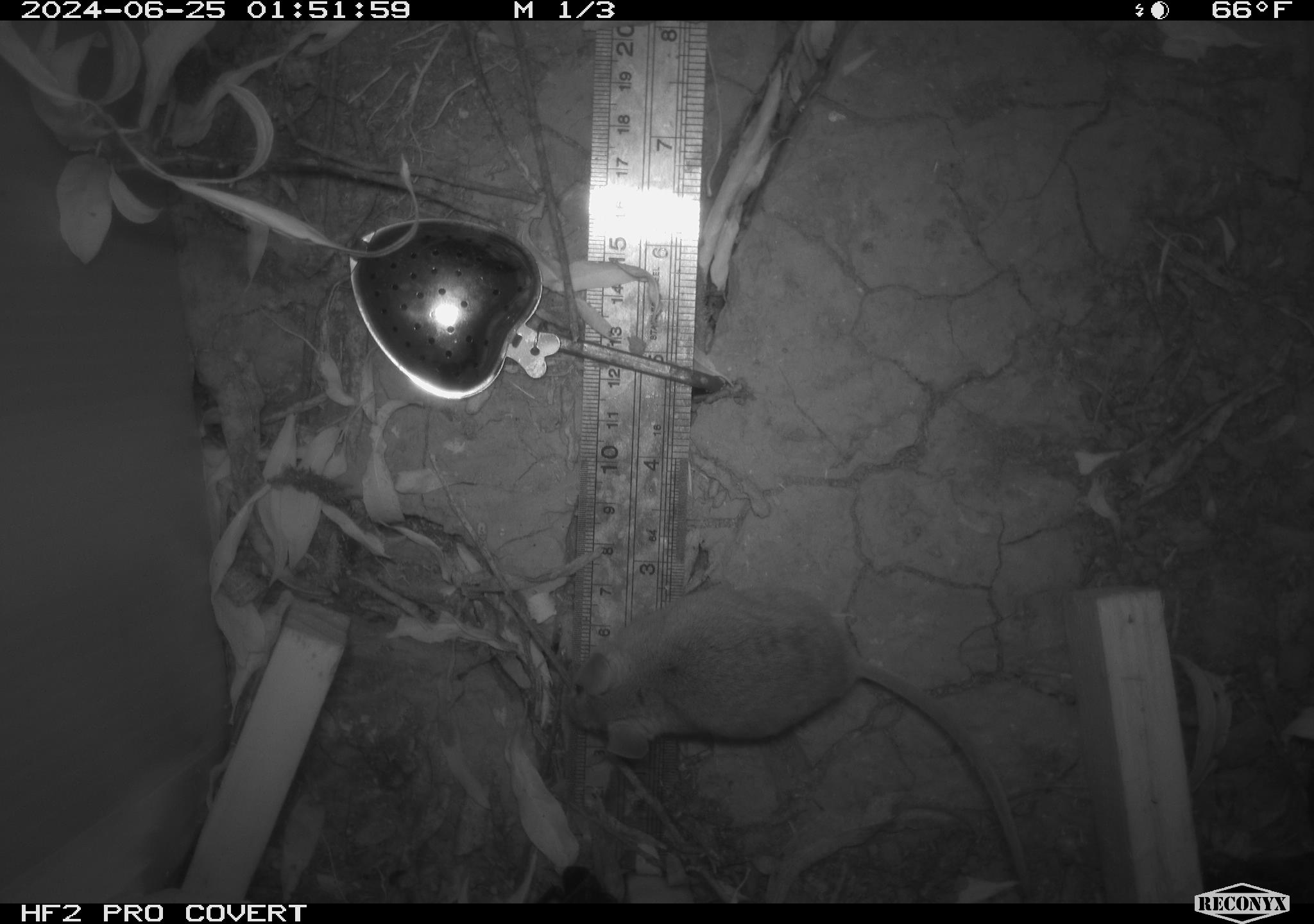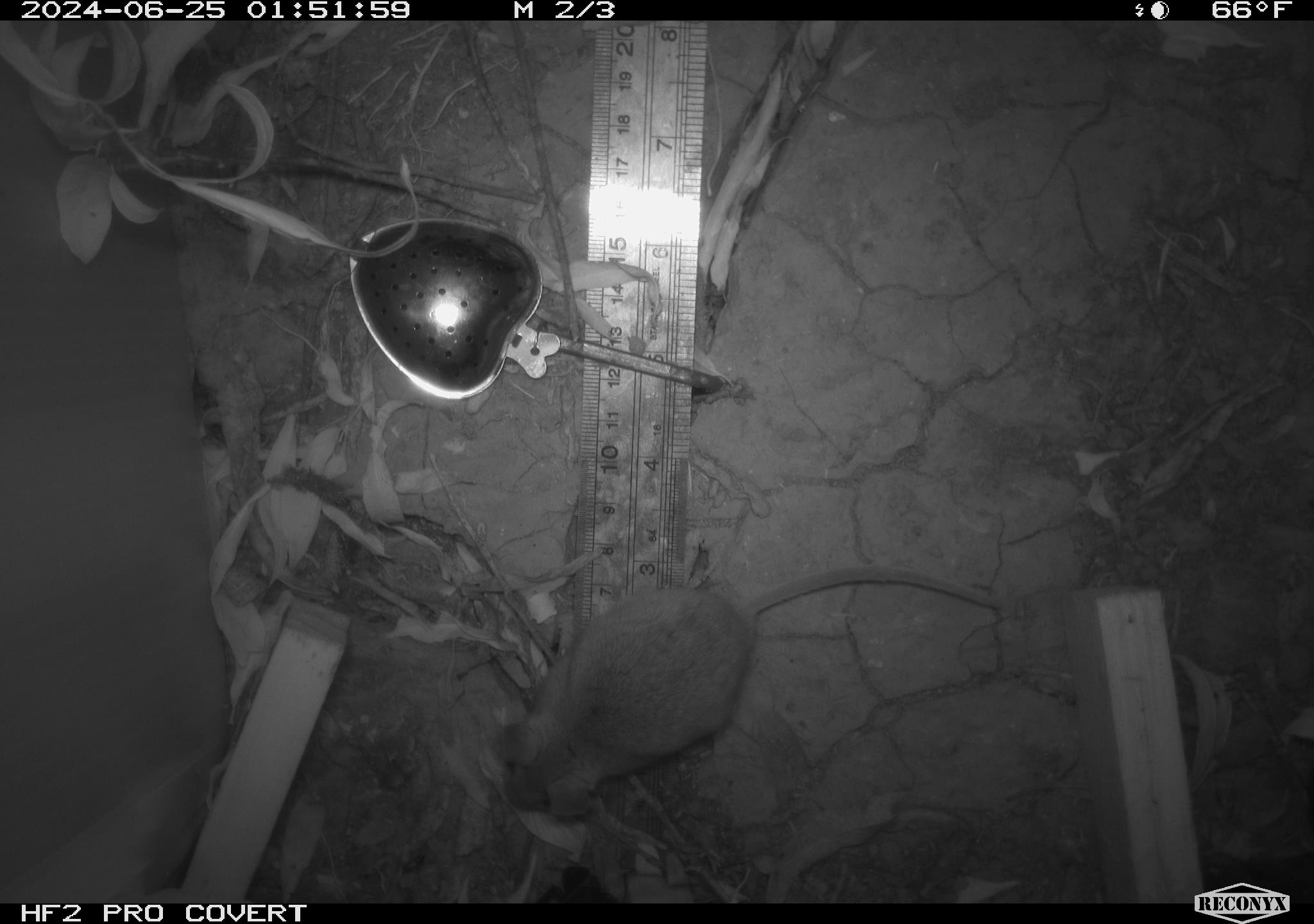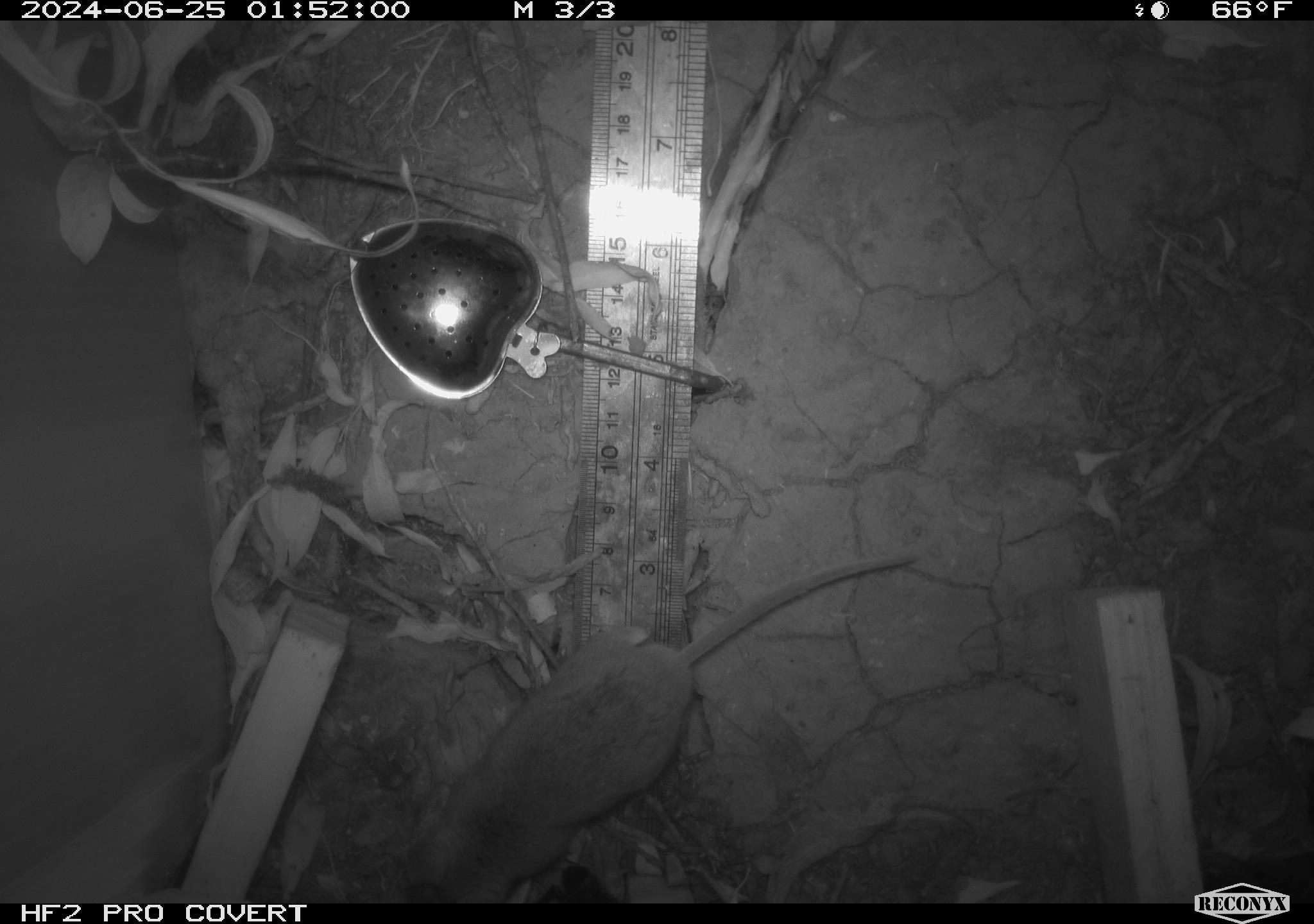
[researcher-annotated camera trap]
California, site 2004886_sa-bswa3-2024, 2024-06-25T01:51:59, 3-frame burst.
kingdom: Animalia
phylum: Chordata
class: Mammalia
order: Rodentia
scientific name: Rodentia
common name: mouse species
Mouse species (Rodentia).